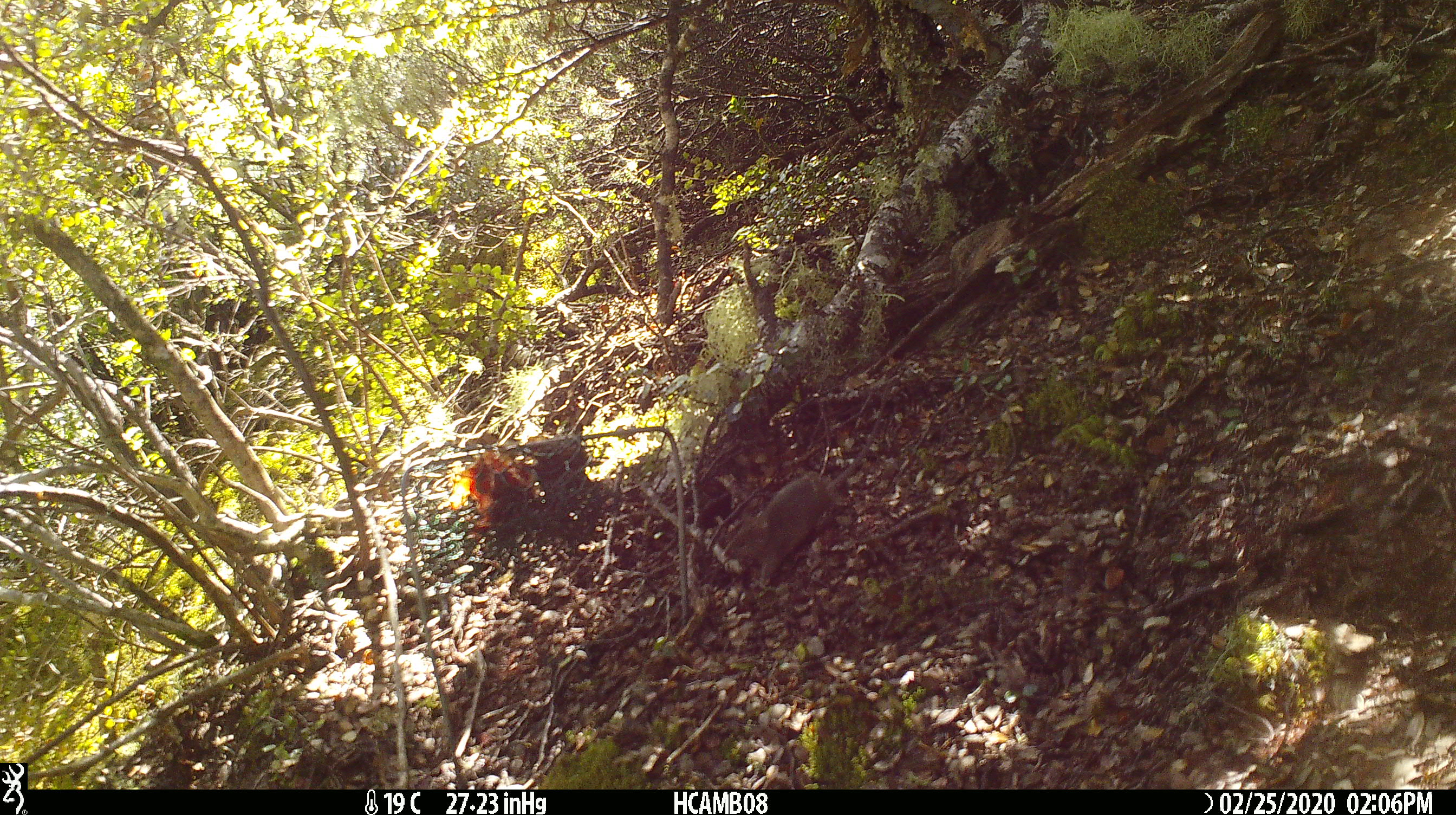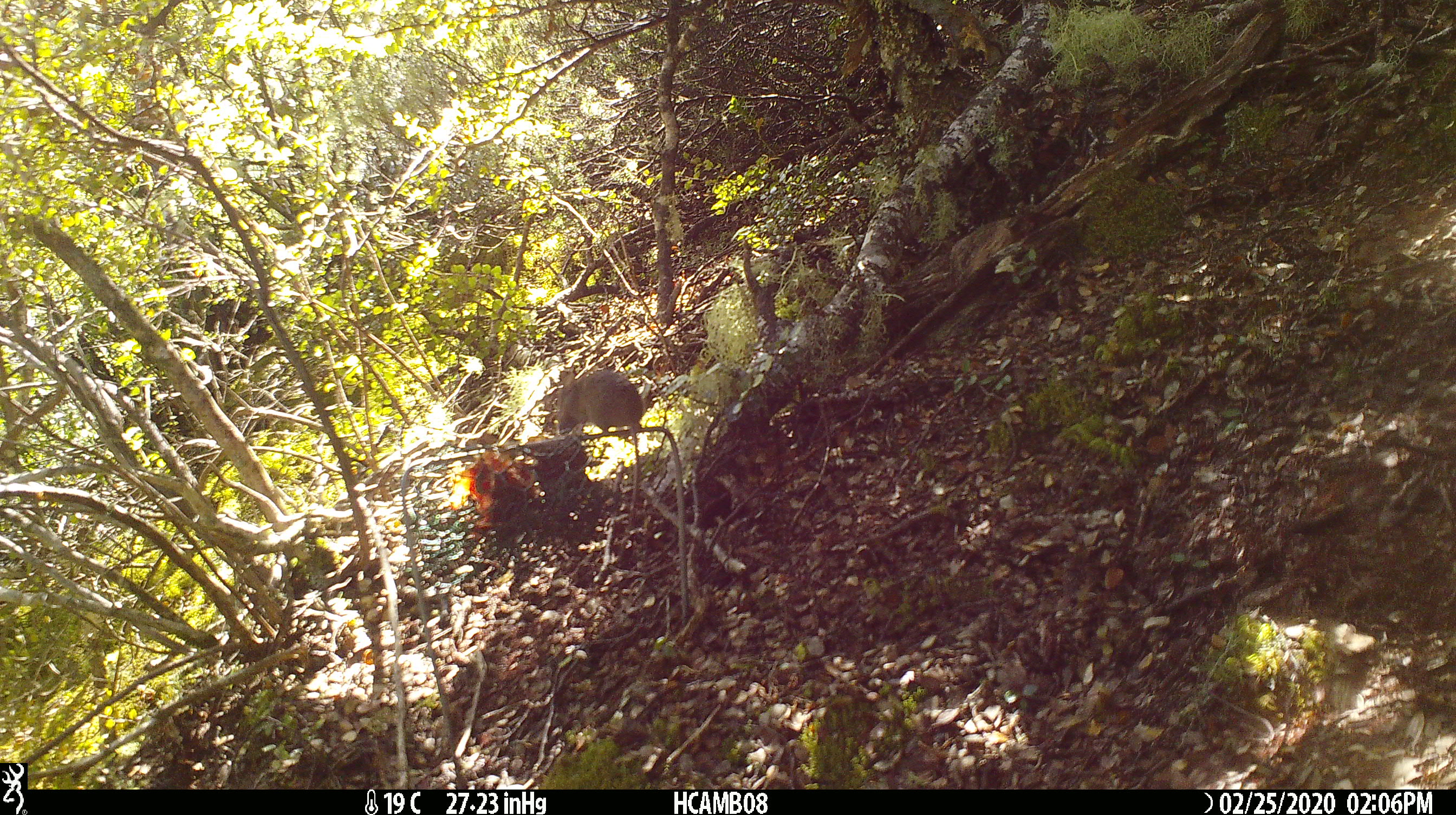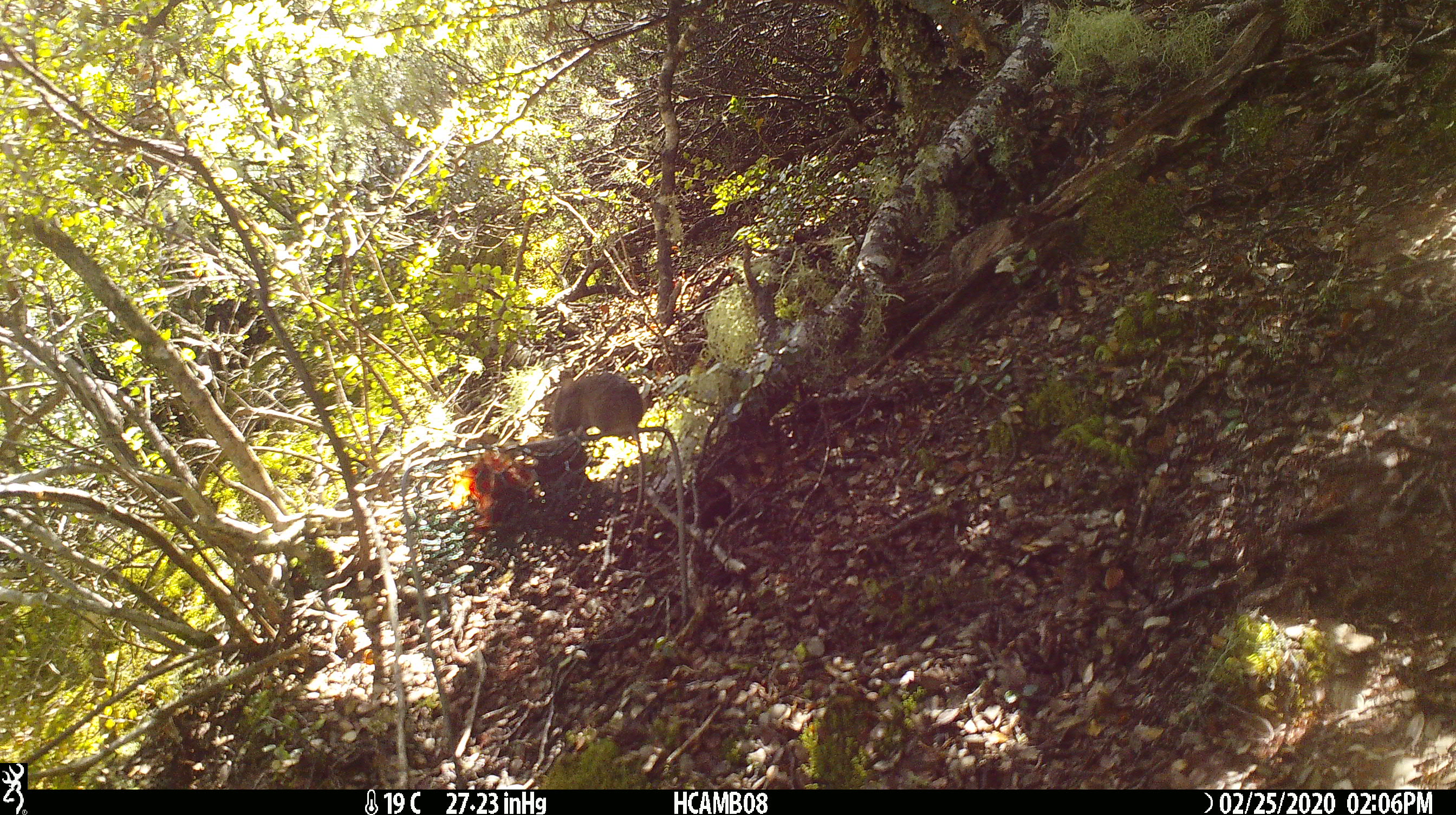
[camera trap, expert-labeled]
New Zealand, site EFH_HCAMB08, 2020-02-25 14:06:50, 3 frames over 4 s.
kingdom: Animalia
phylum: Chordata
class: Mammalia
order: Rodentia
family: Muridae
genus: Mus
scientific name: Mus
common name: mouse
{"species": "mouse (Mus)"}